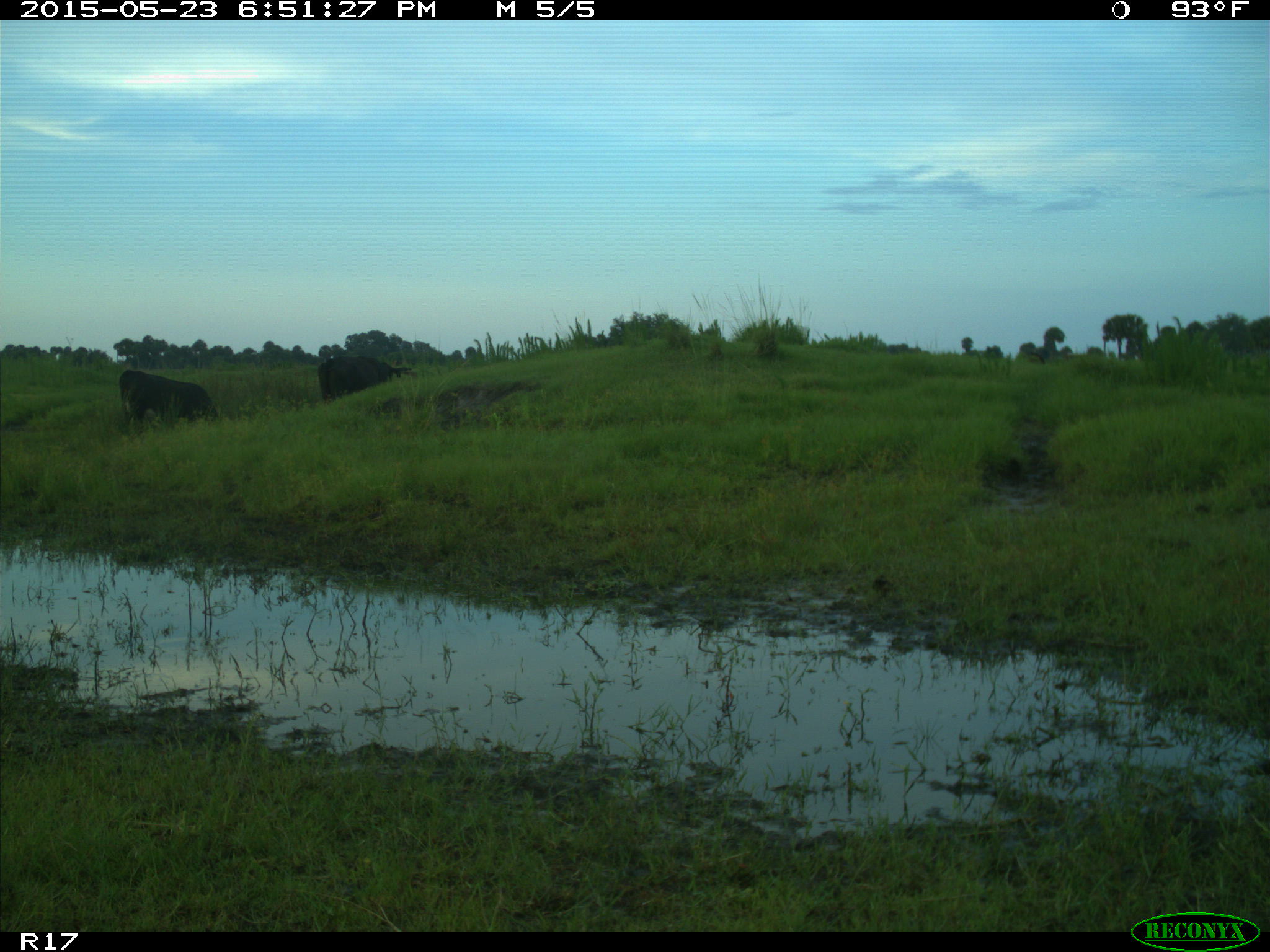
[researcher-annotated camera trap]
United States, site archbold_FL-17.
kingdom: Animalia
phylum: Chordata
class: Mammalia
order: Artiodactyla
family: Bovidae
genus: Bos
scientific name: Bos taurus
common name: domestic cow